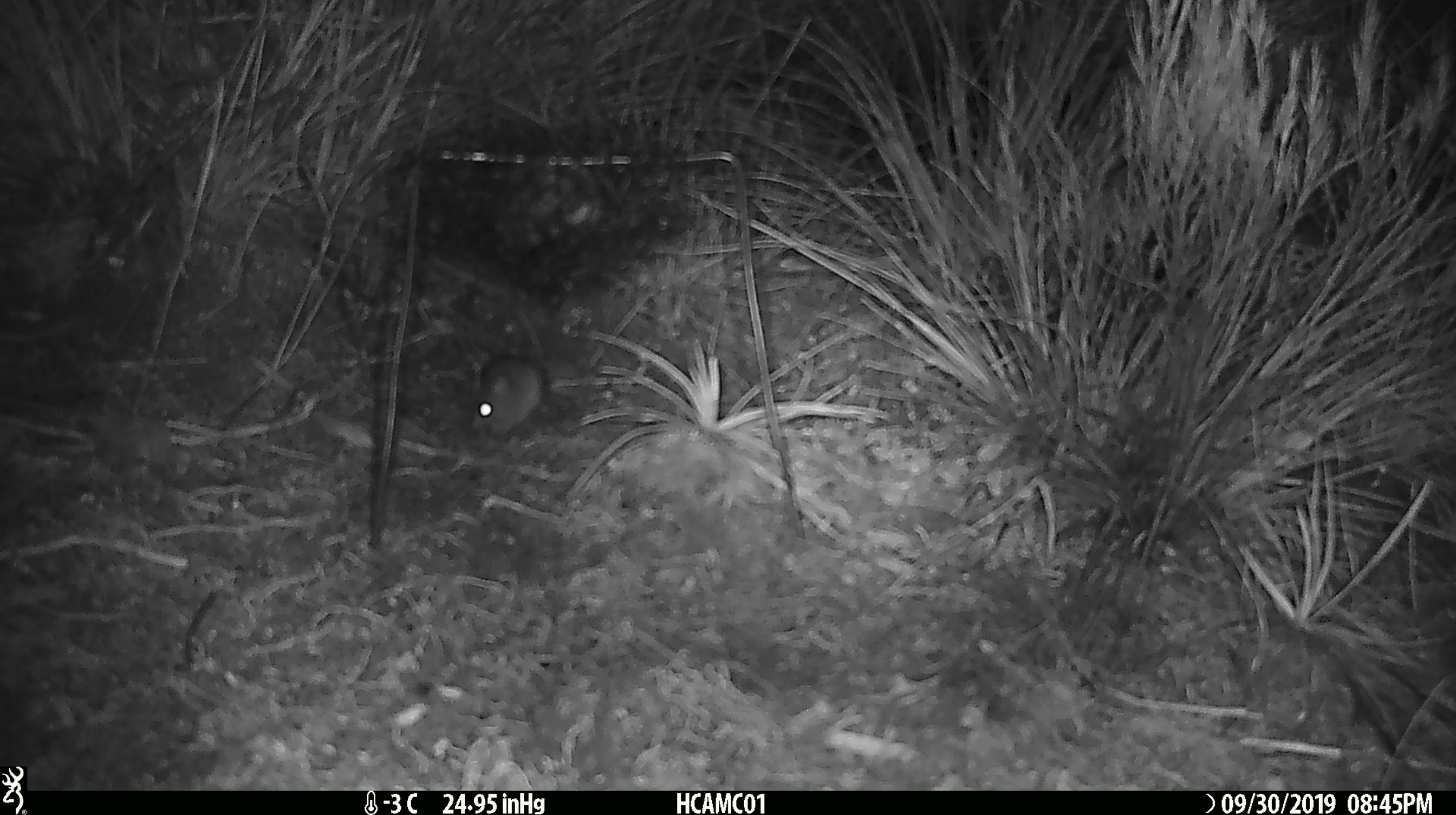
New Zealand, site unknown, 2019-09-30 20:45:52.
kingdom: Animalia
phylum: Chordata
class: Mammalia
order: Rodentia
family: Muridae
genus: Mus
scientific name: Mus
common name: mouse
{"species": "mouse (Mus)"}